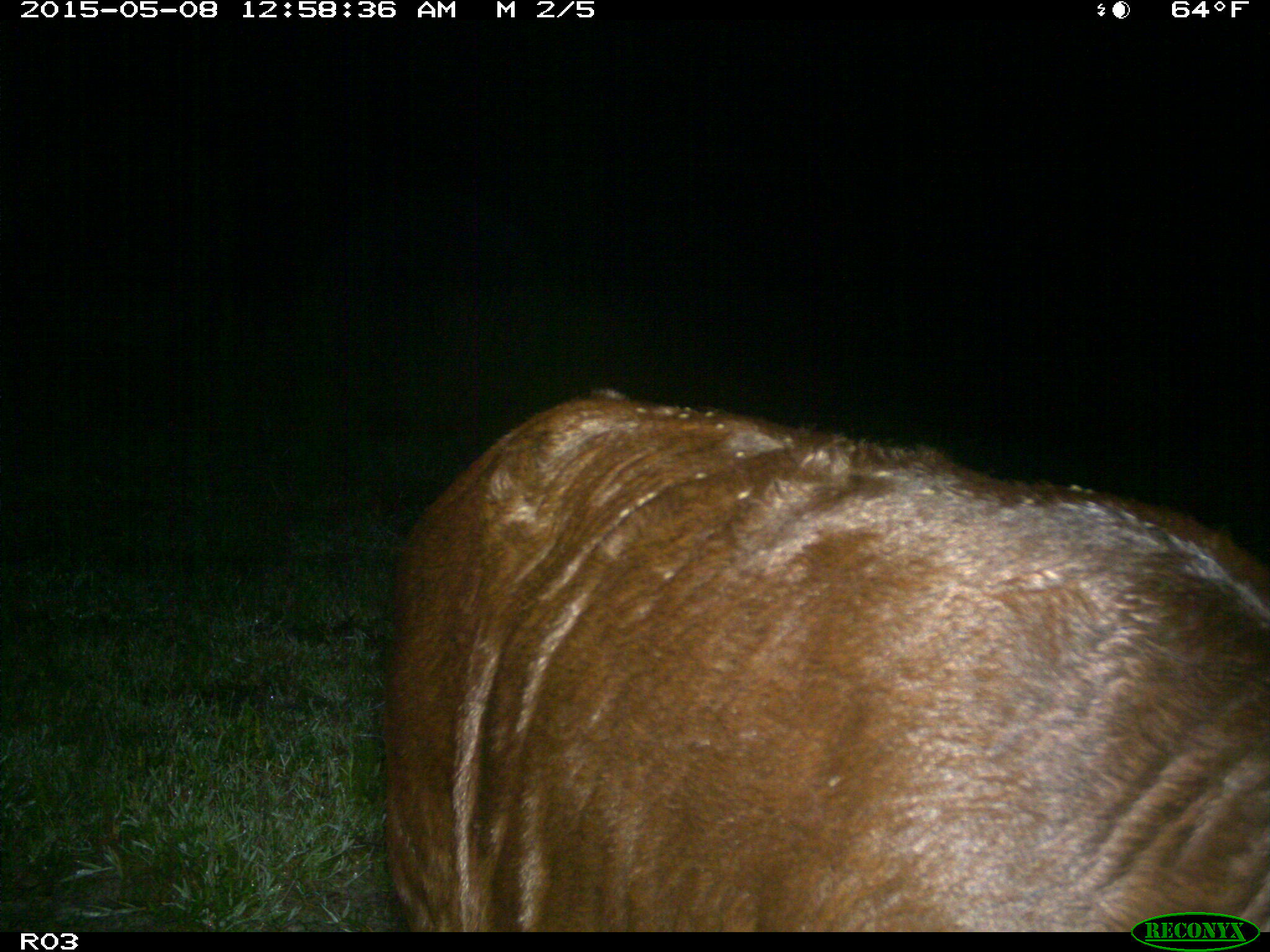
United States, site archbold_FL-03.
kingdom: Animalia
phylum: Chordata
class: Mammalia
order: Artiodactyla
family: Bovidae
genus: Bos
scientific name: Bos taurus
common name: domestic cow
Bos taurus (domestic cow).